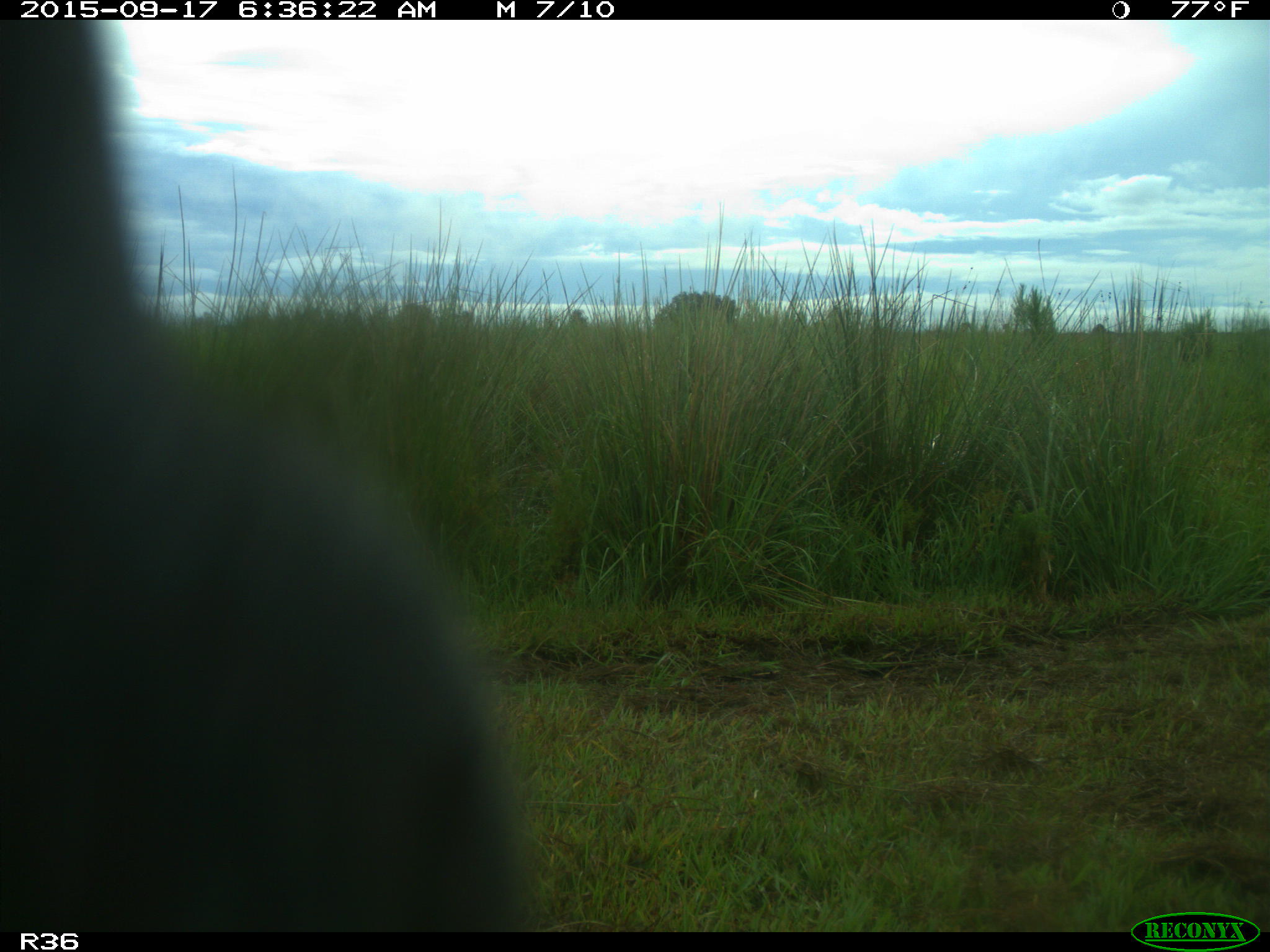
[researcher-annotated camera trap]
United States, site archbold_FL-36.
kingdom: Animalia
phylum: Chordata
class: Mammalia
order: Artiodactyla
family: Bovidae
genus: Bos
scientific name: Bos taurus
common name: domestic cow